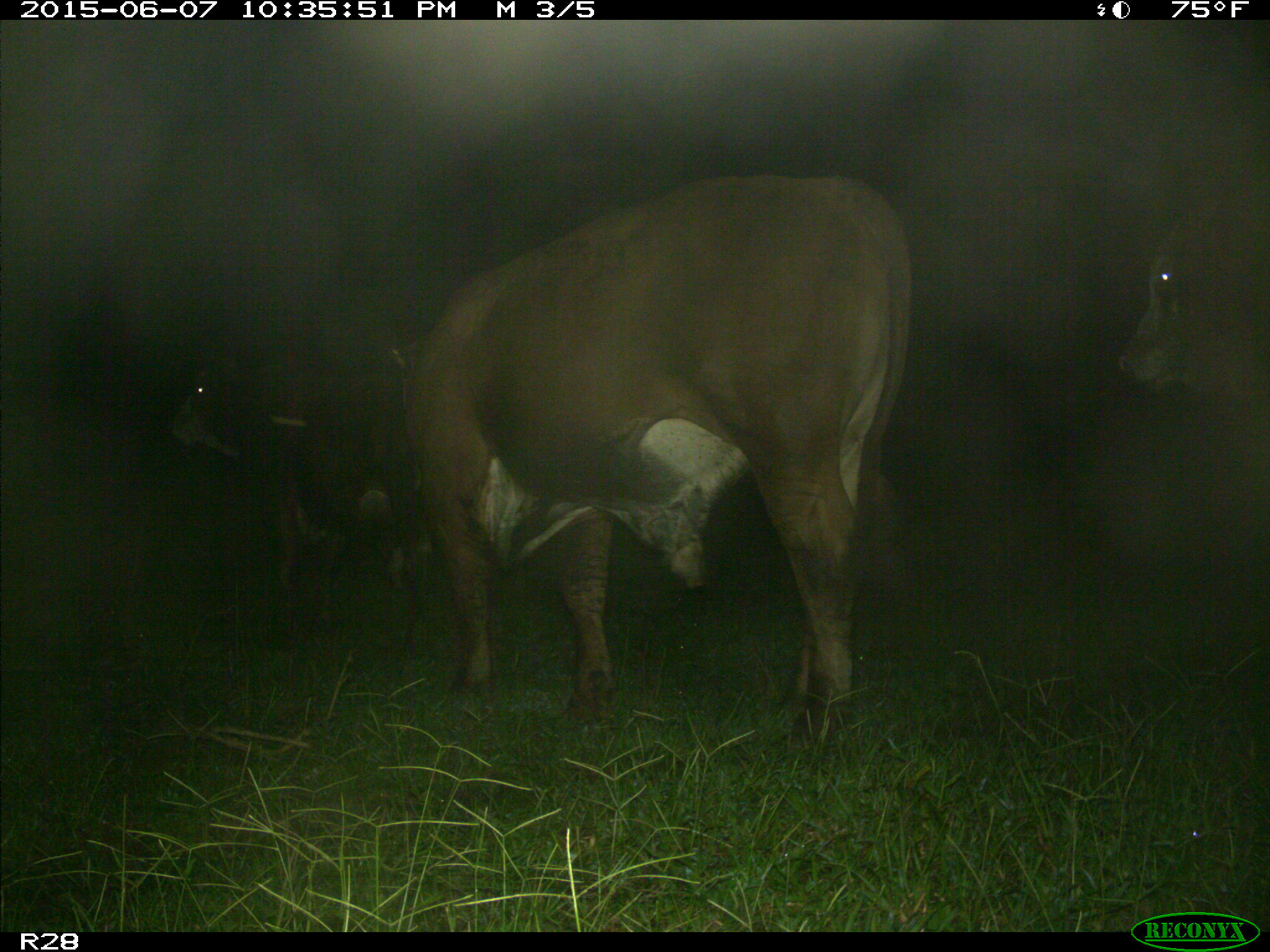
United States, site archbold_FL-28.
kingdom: Animalia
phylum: Chordata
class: Mammalia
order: Artiodactyla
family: Bovidae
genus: Bos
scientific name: Bos taurus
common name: domestic cow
Bos taurus (domestic cow).